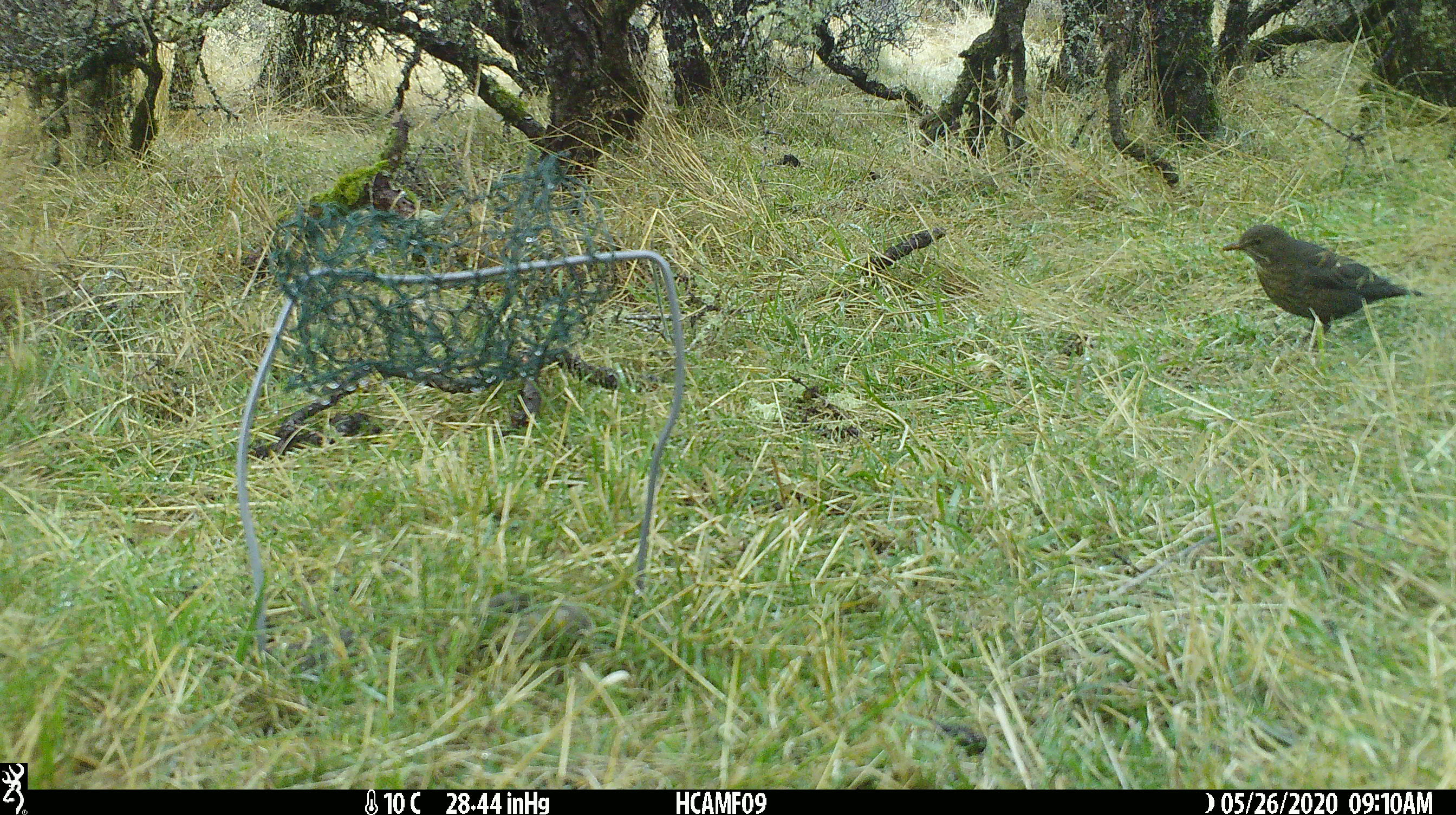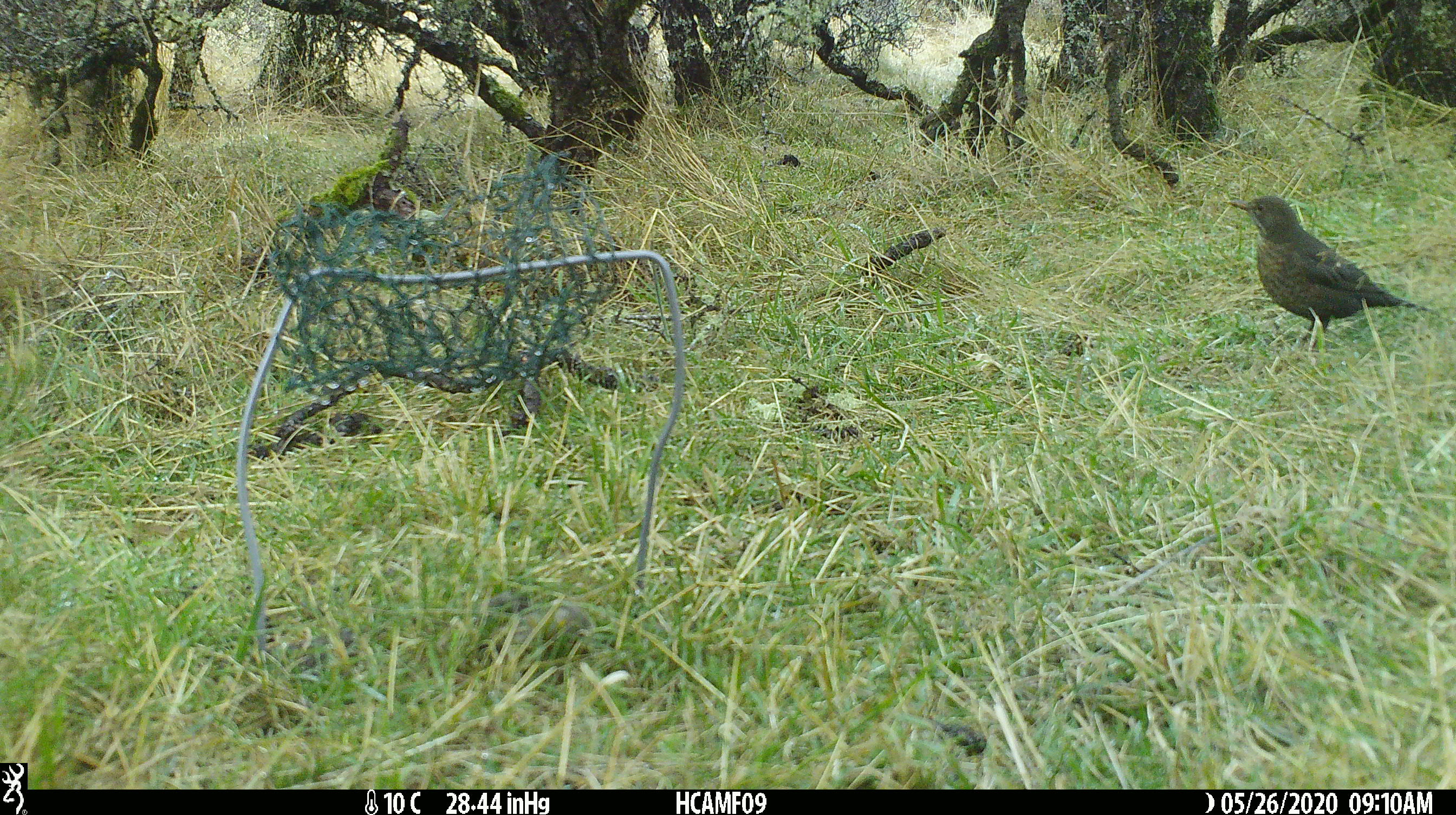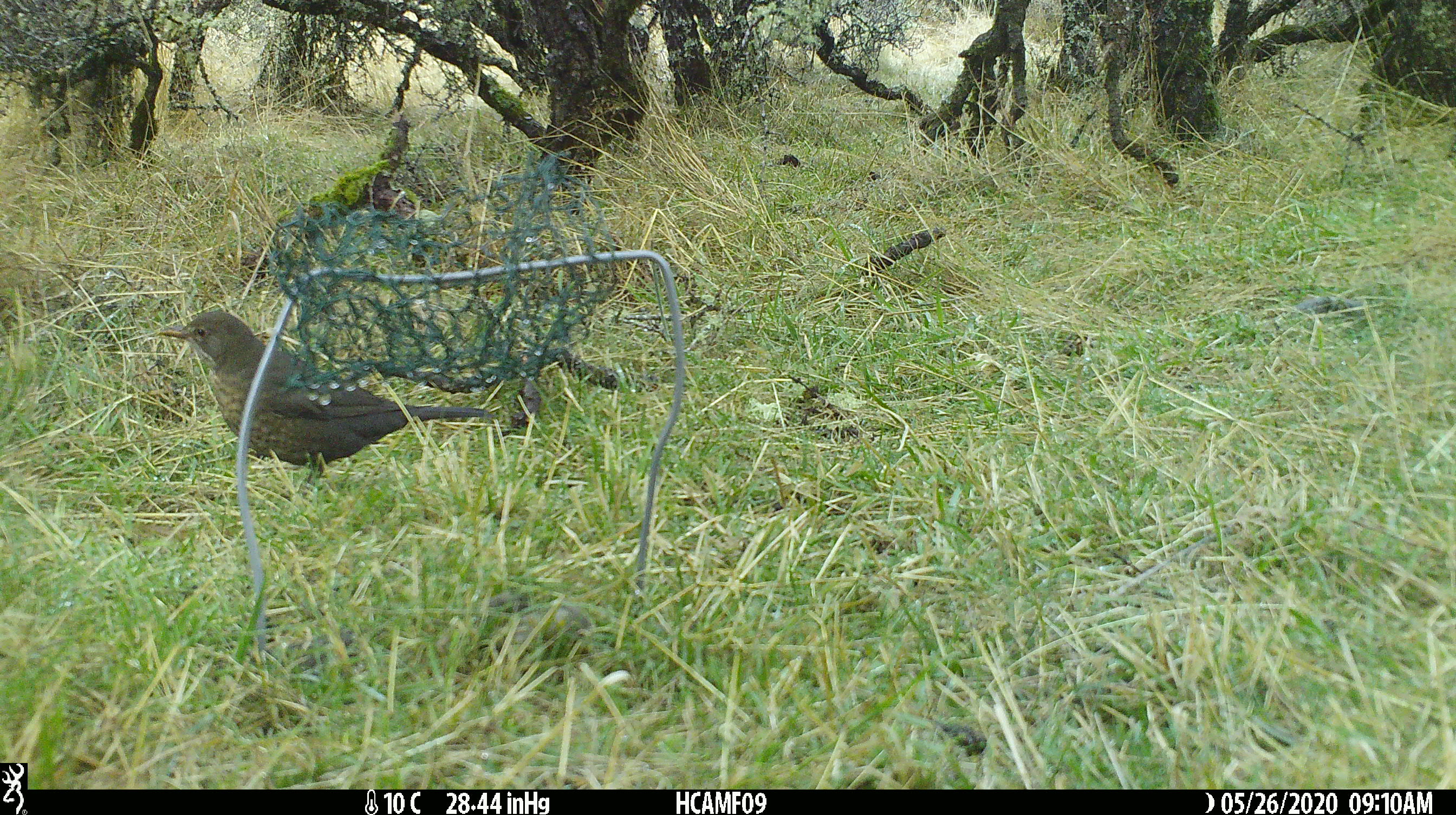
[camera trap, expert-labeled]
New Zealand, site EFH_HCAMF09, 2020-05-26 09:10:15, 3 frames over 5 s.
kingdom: Animalia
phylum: Chordata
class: Aves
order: Passeriformes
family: Turdidae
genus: Turdus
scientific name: Turdus merula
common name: eurasian blackbird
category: blackbird